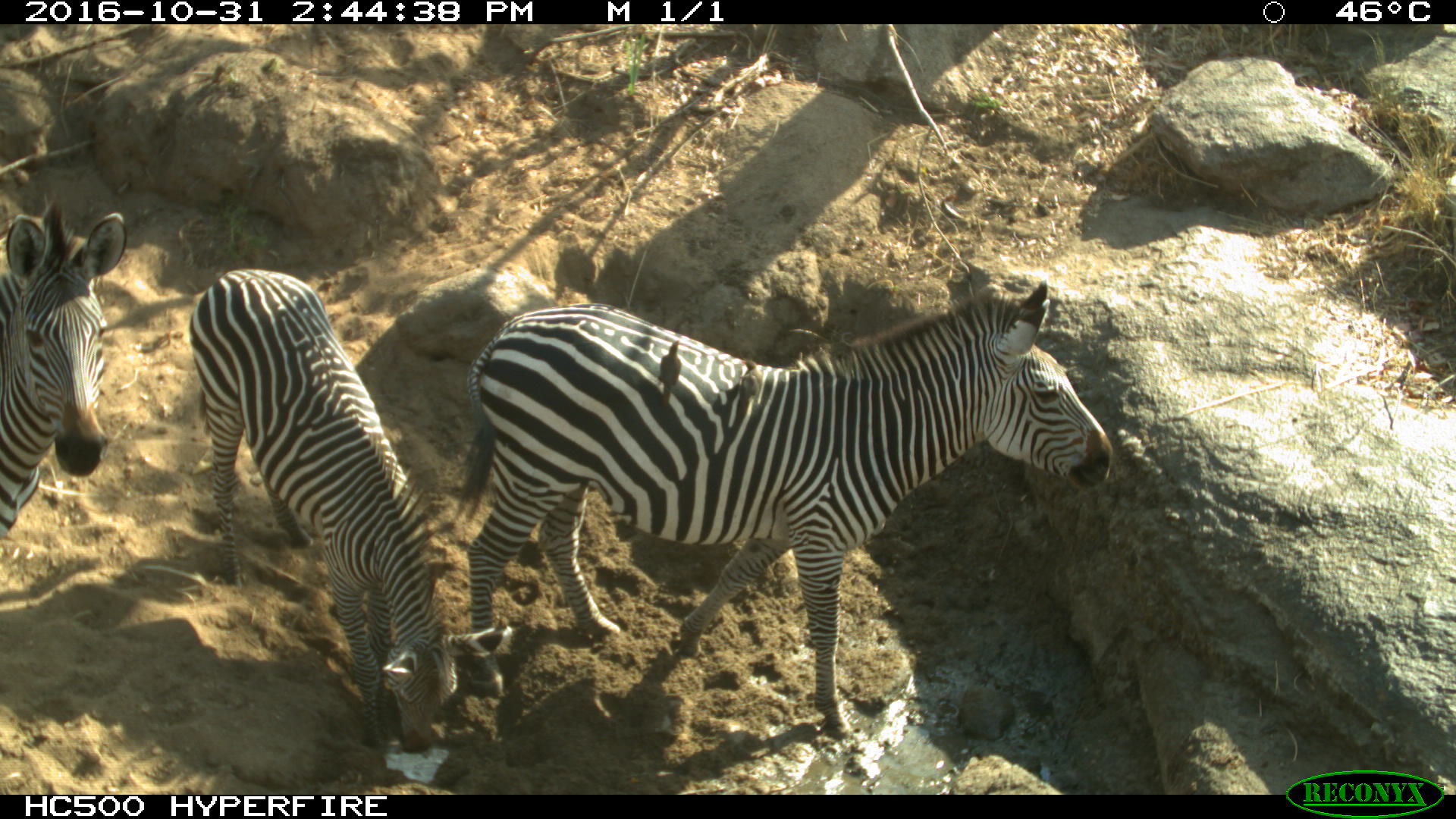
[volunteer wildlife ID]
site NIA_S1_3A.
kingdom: Animalia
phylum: Chordata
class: Mammalia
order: Perissodactyla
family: Equidae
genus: Equus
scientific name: Equus quagga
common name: plains zebra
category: zebraplains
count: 3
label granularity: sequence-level